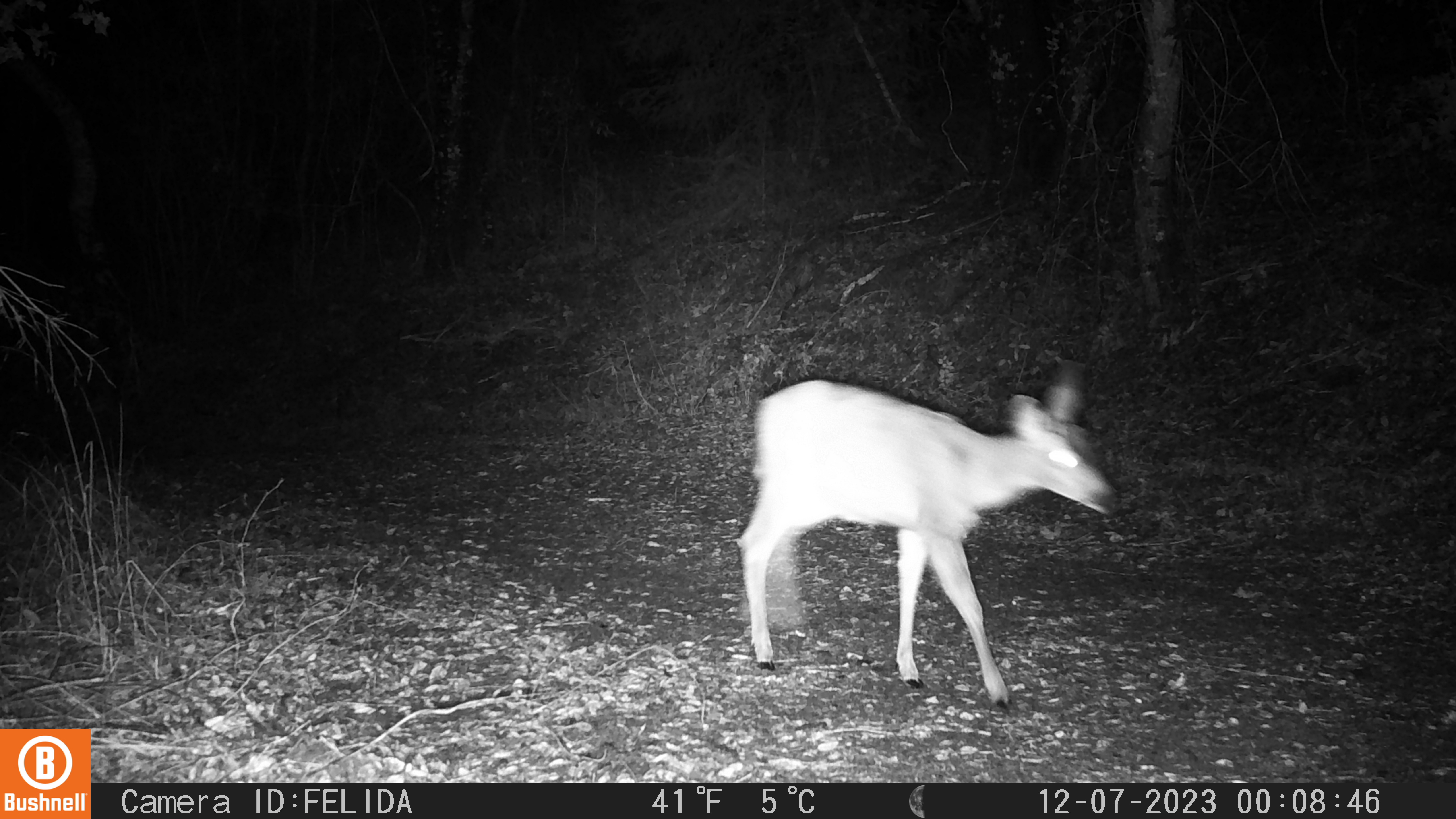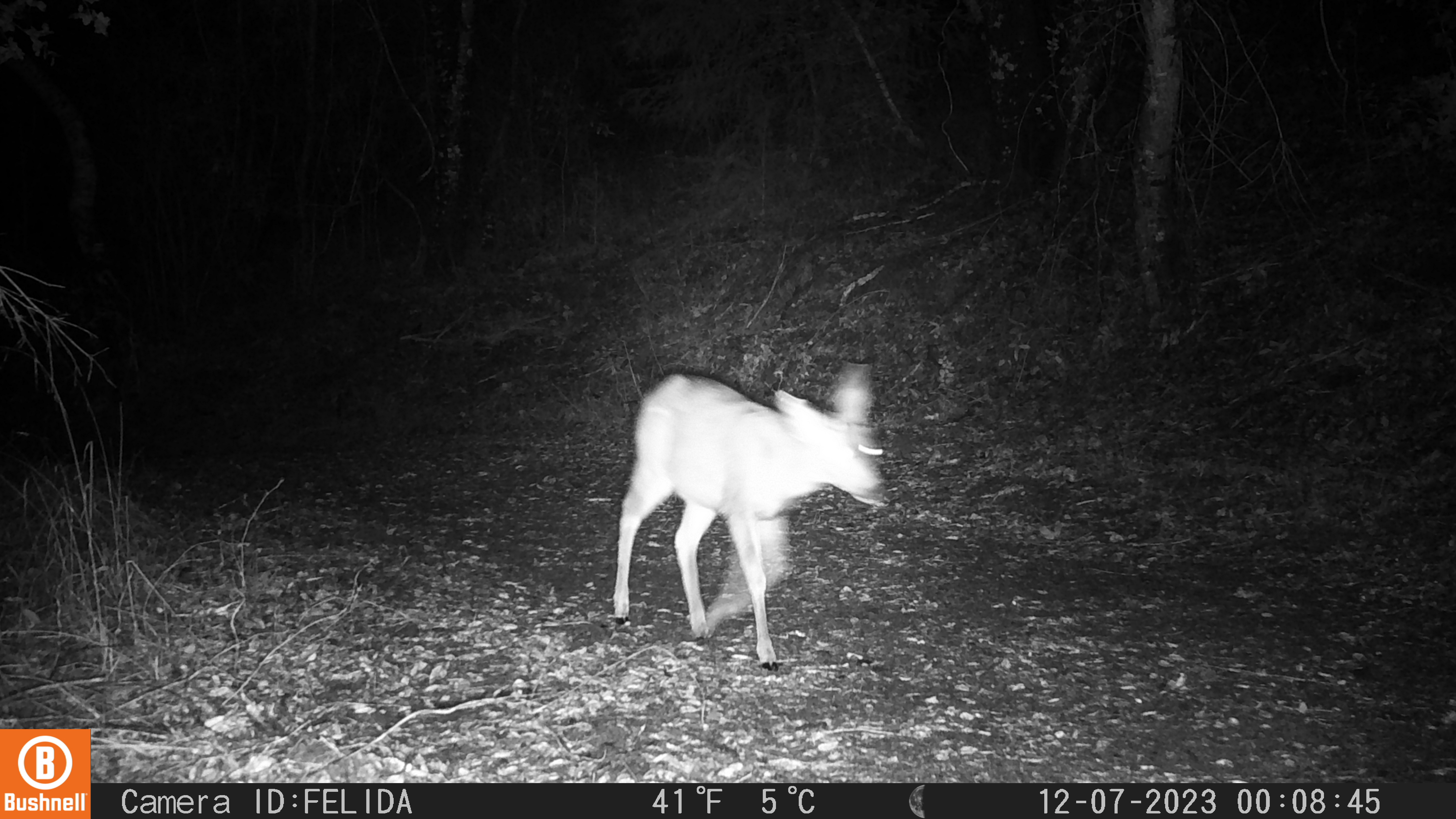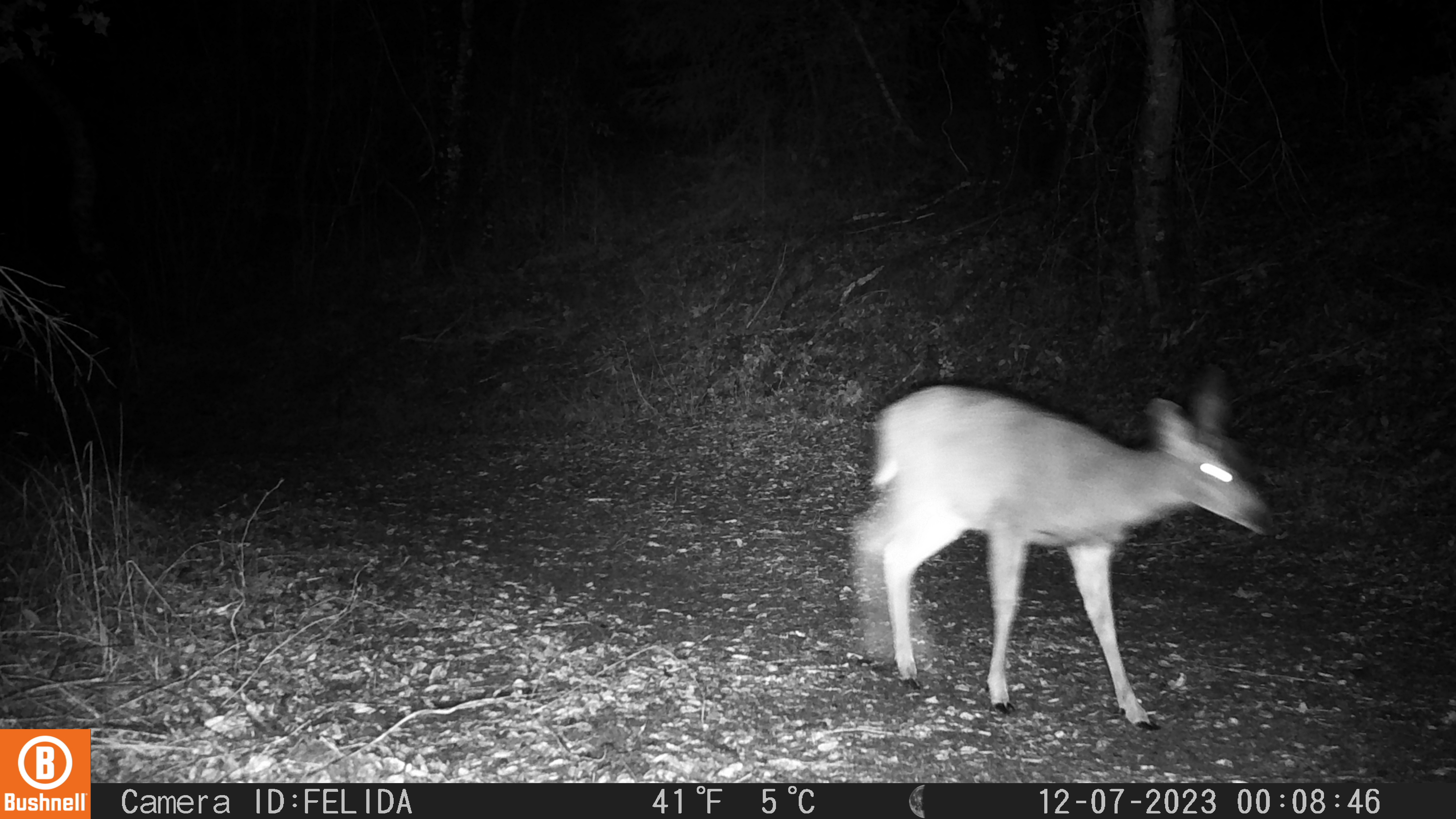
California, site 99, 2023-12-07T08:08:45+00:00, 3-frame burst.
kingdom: Animalia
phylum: Chordata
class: Mammalia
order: Artiodactyla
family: Cervidae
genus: Odocoileus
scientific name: Odocoileus hemionus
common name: mule deer